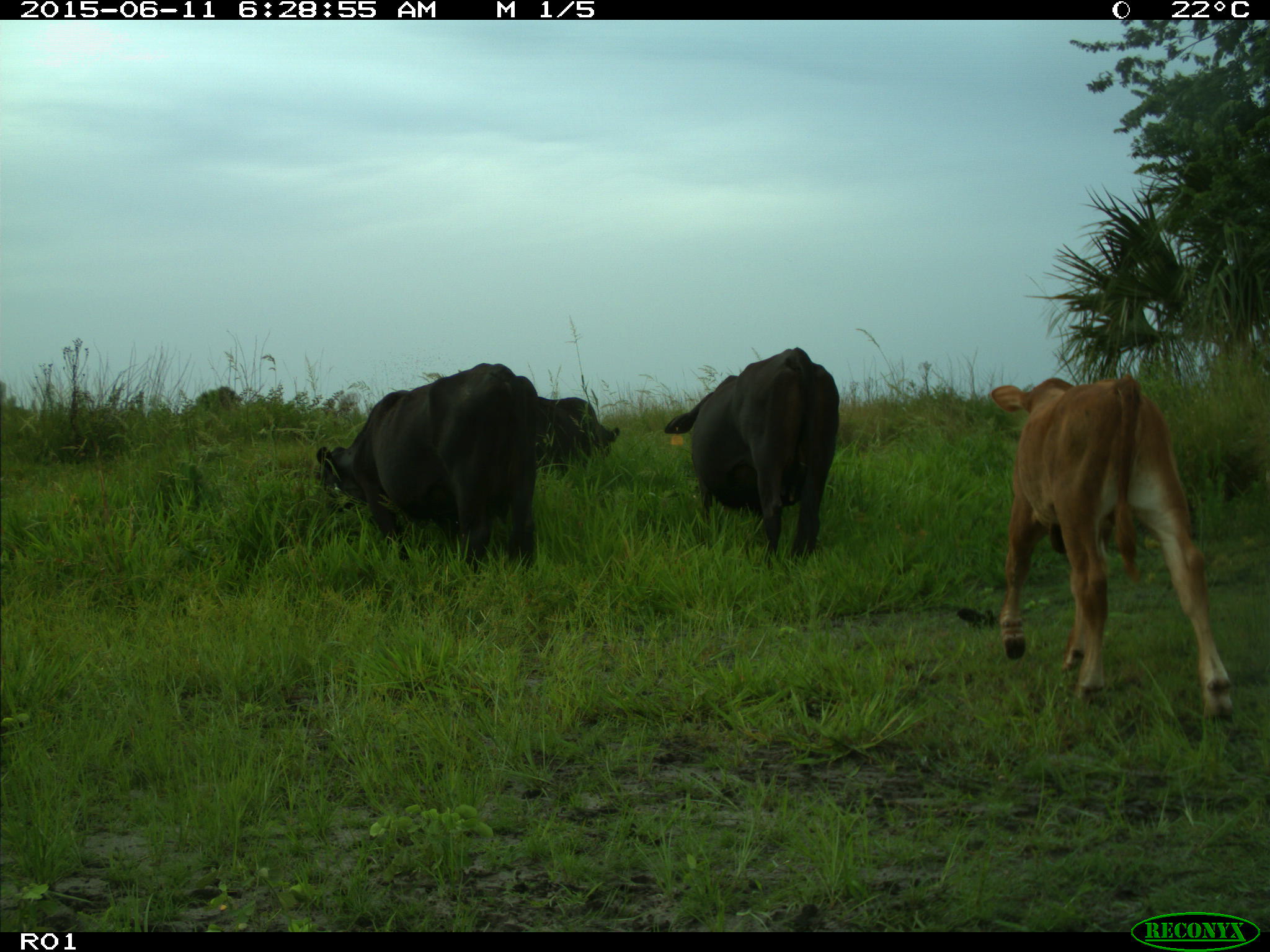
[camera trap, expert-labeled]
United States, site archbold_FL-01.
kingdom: Animalia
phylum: Chordata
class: Mammalia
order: Artiodactyla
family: Bovidae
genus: Bos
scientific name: Bos taurus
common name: domestic cow